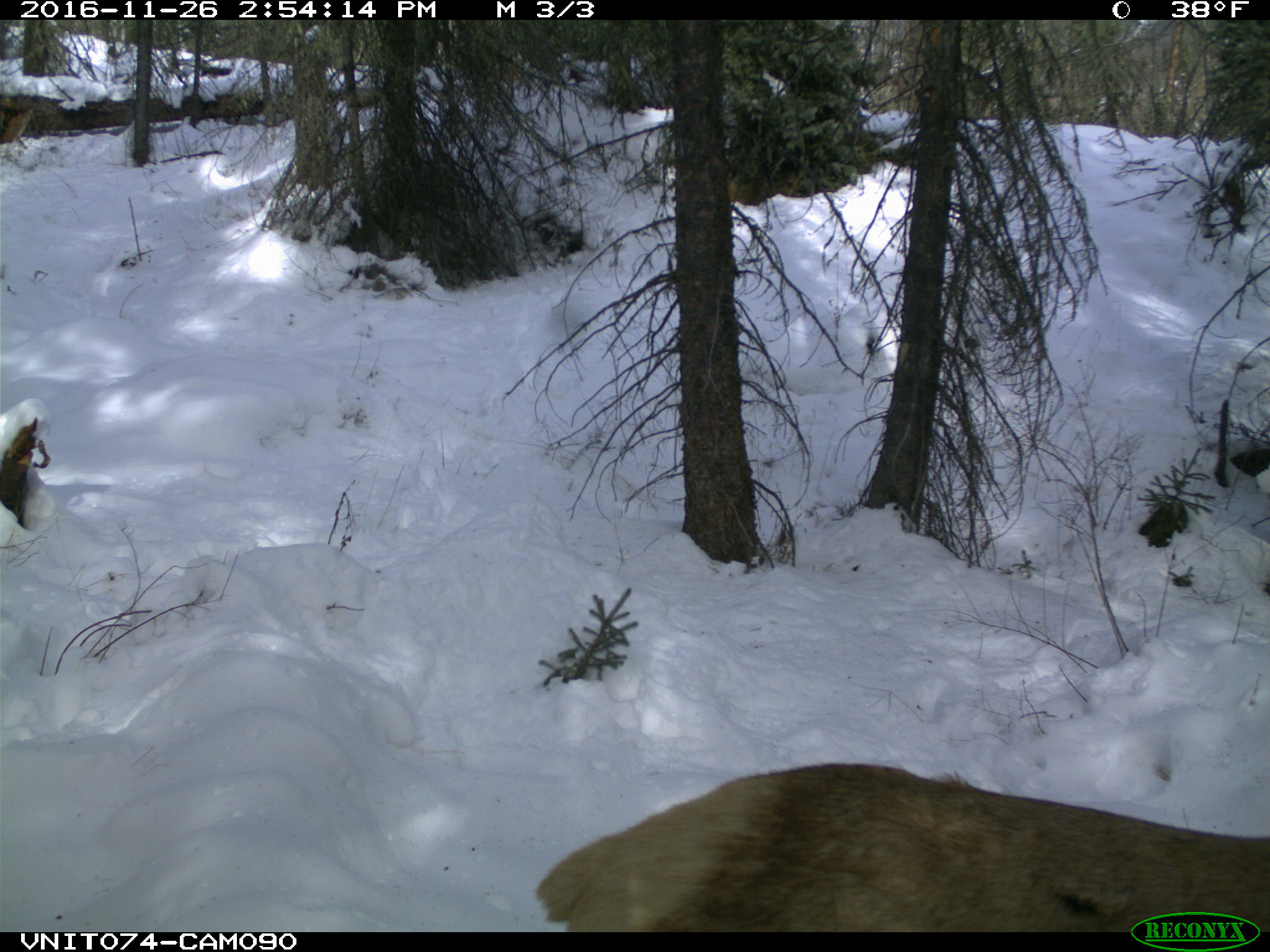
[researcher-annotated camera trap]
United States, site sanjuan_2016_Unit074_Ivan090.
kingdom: Animalia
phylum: Chordata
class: Mammalia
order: Artiodactyla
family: Cervidae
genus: Cervus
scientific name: Cervus elaphus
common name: red deer